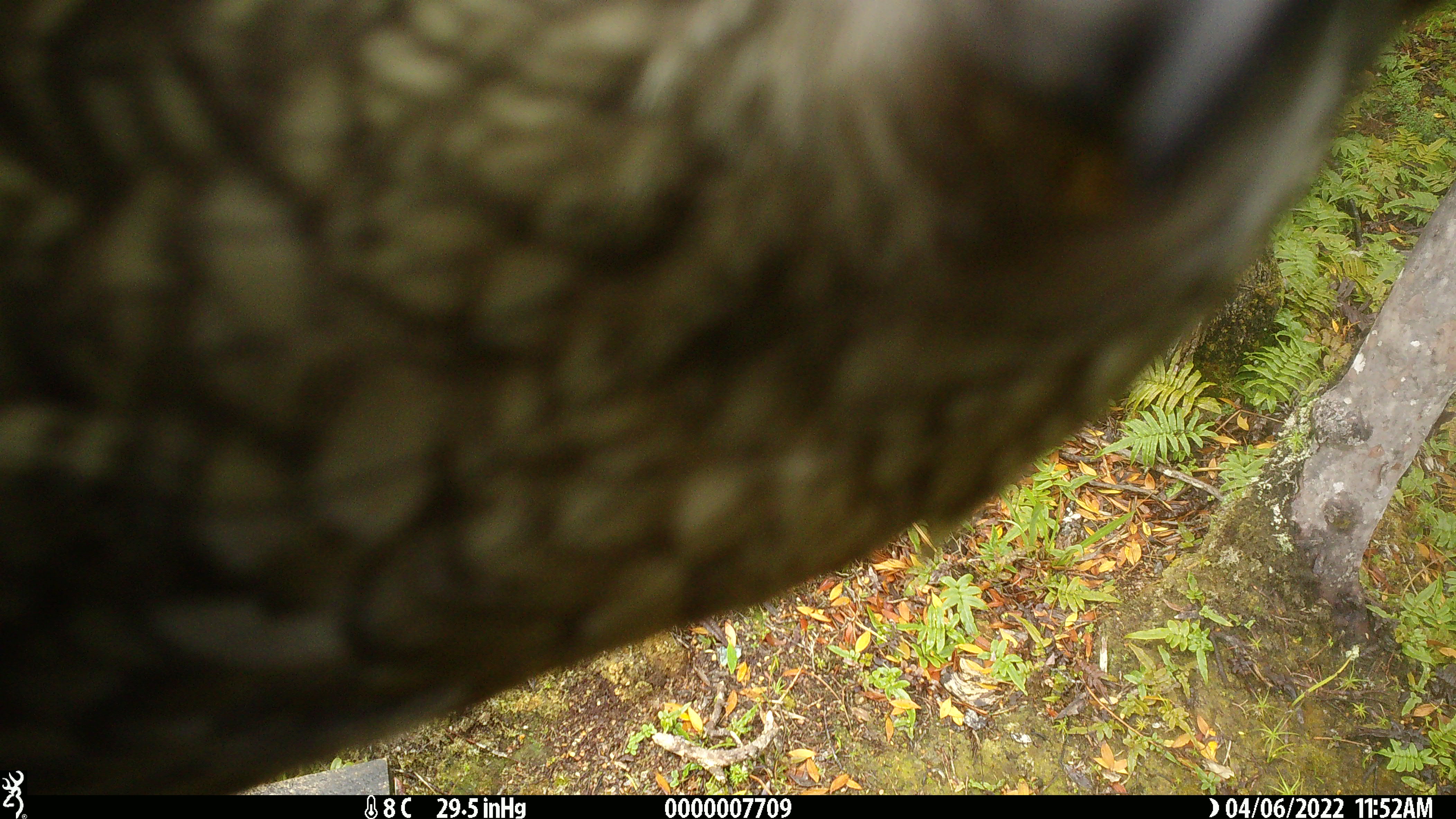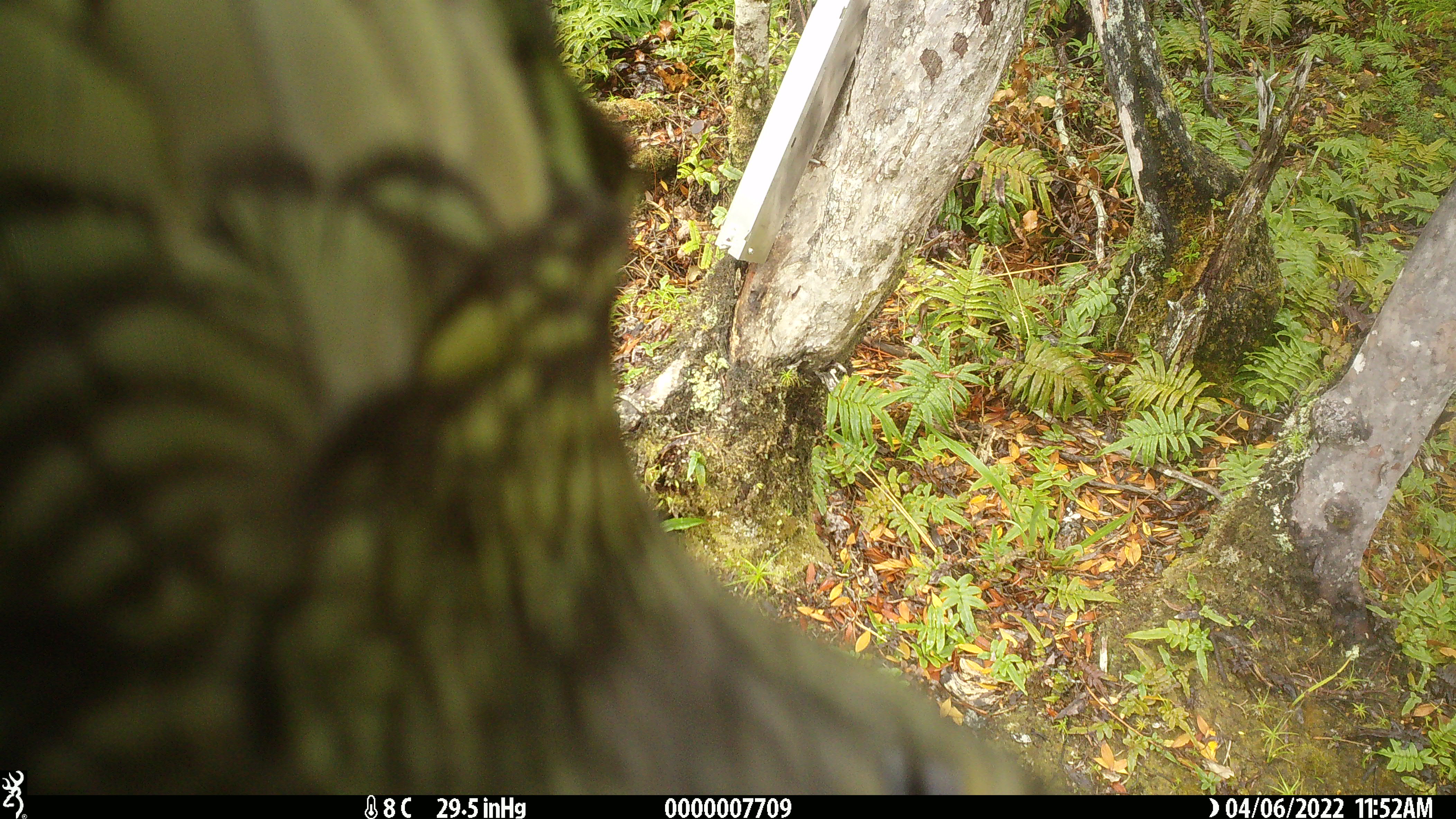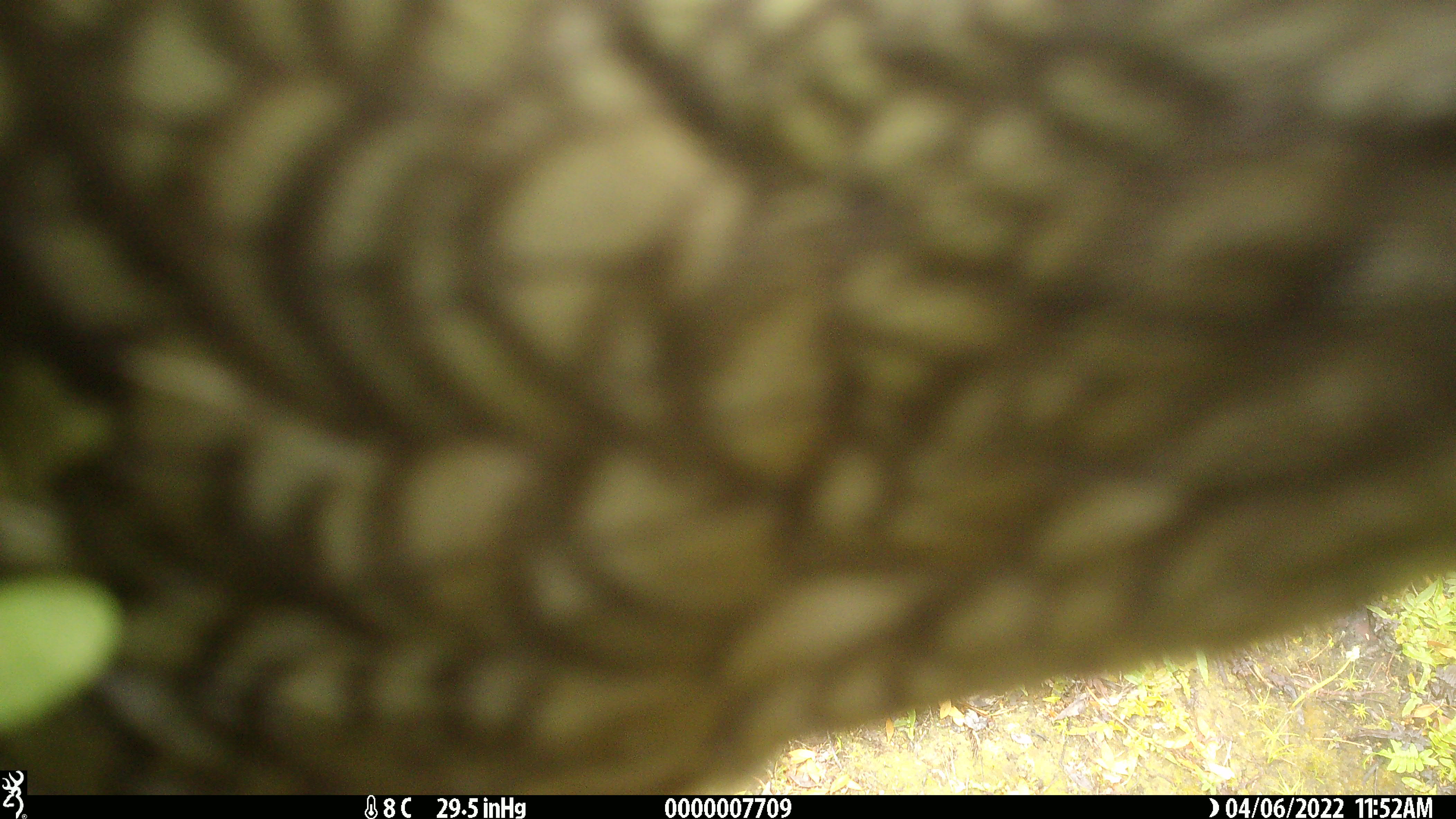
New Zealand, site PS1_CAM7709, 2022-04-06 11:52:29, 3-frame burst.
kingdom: Animalia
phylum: Chordata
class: Aves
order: Psittaciformes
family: Strigopidae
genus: Nestor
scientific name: Nestor notabilis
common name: kea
Kea (Nestor notabilis).